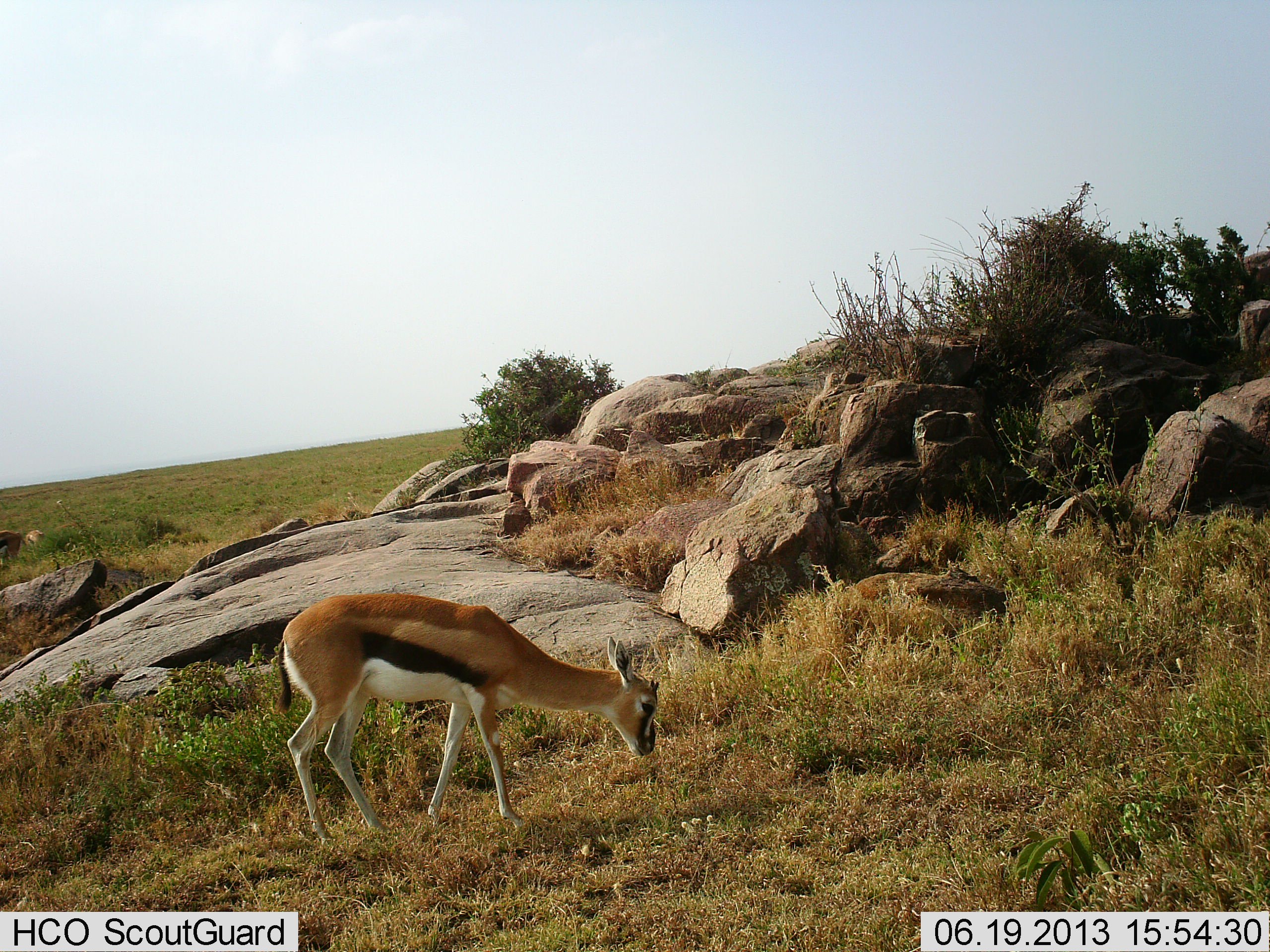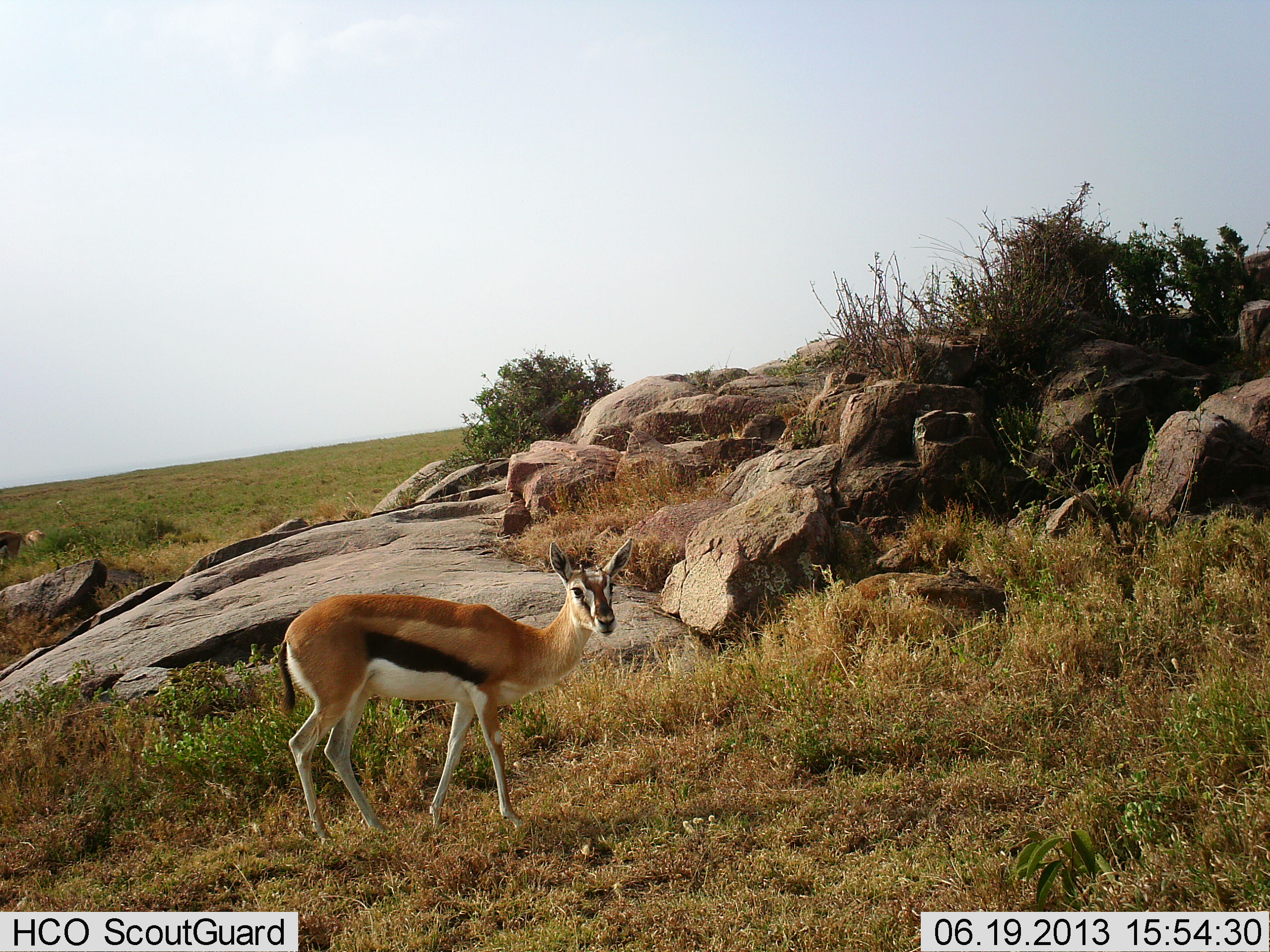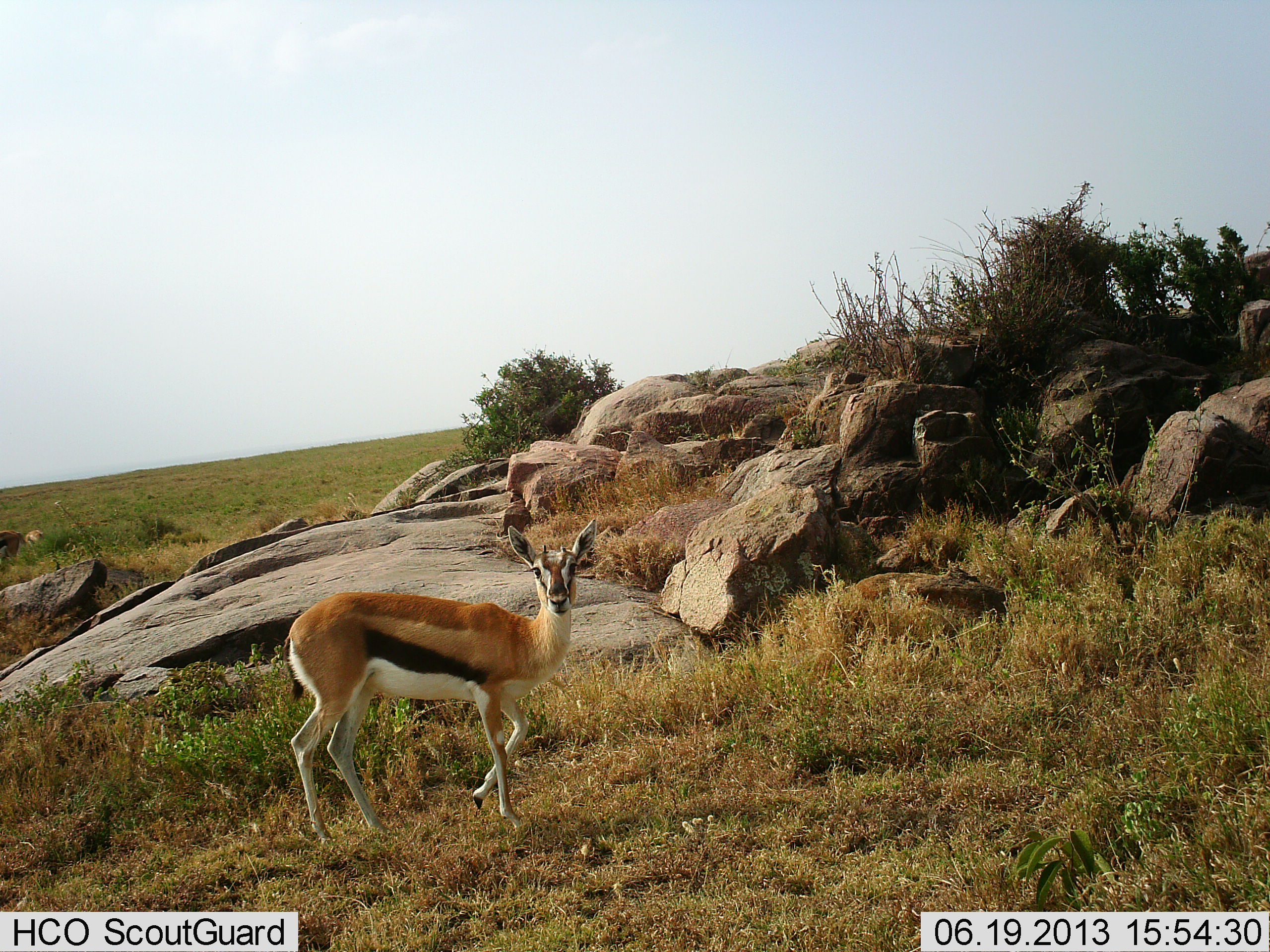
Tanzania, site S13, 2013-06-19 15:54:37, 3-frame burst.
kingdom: Animalia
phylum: Chordata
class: Mammalia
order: Artiodactyla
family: Bovidae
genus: Eudorcas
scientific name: Eudorcas thomsonii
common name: thomson's gazelle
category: gazellethomsons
Gazellethomsons (thomson's gazelle) (Eudorcas thomsonii), count 1. Behavior (volunteer vote fractions): standing 65%, resting 0%, moving 0%, interacting 6%. Young present (vote fraction): 0%. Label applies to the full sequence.